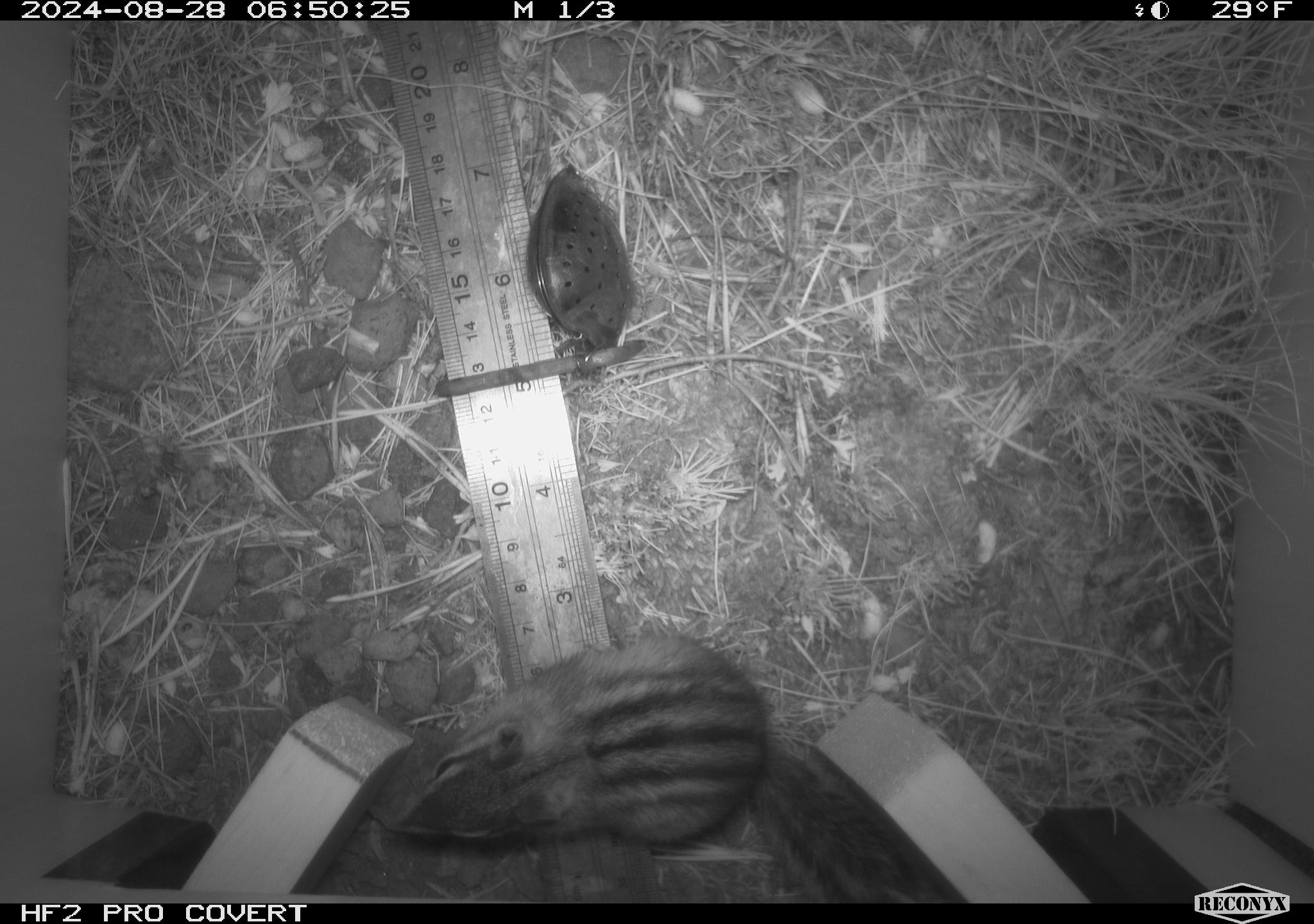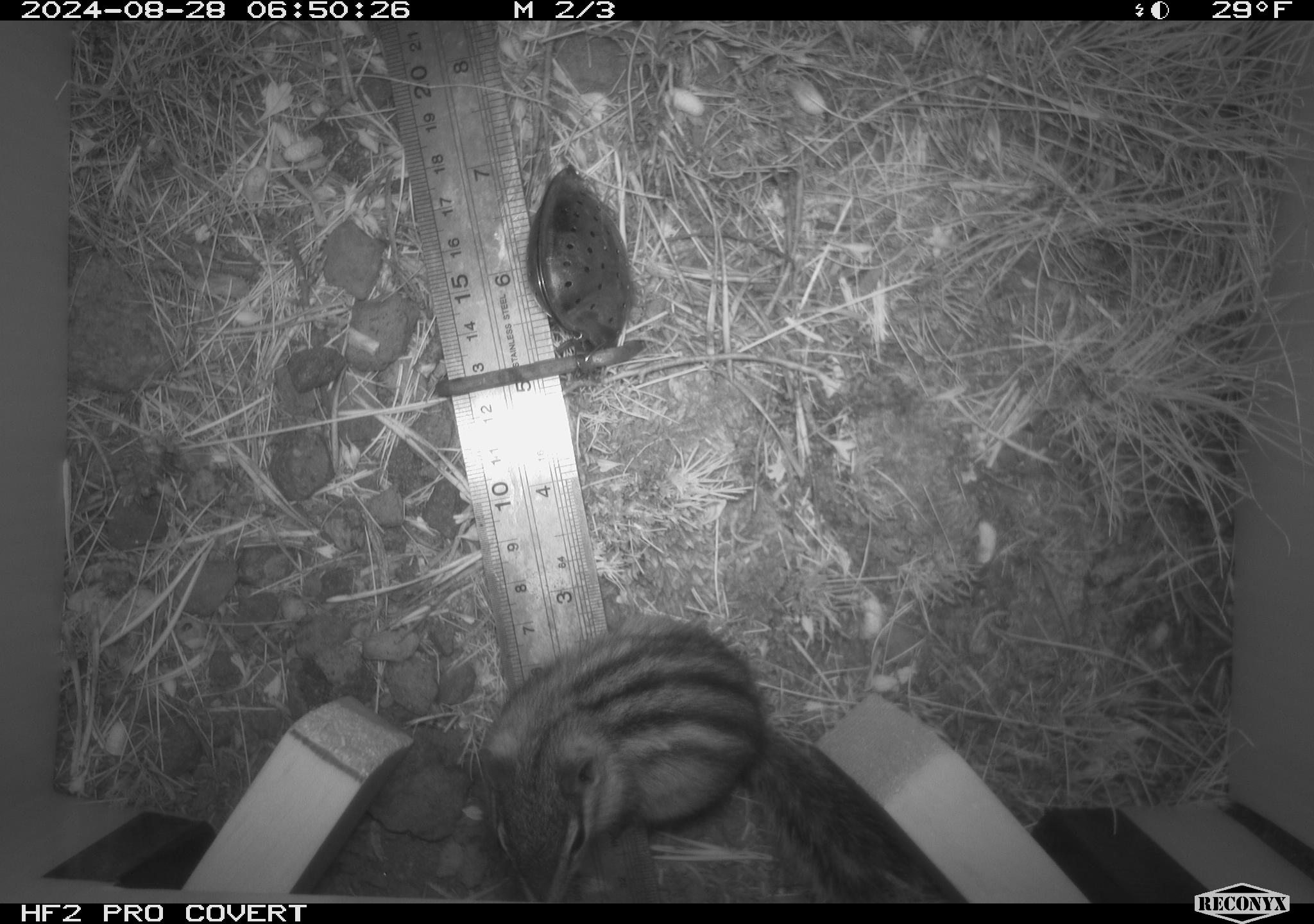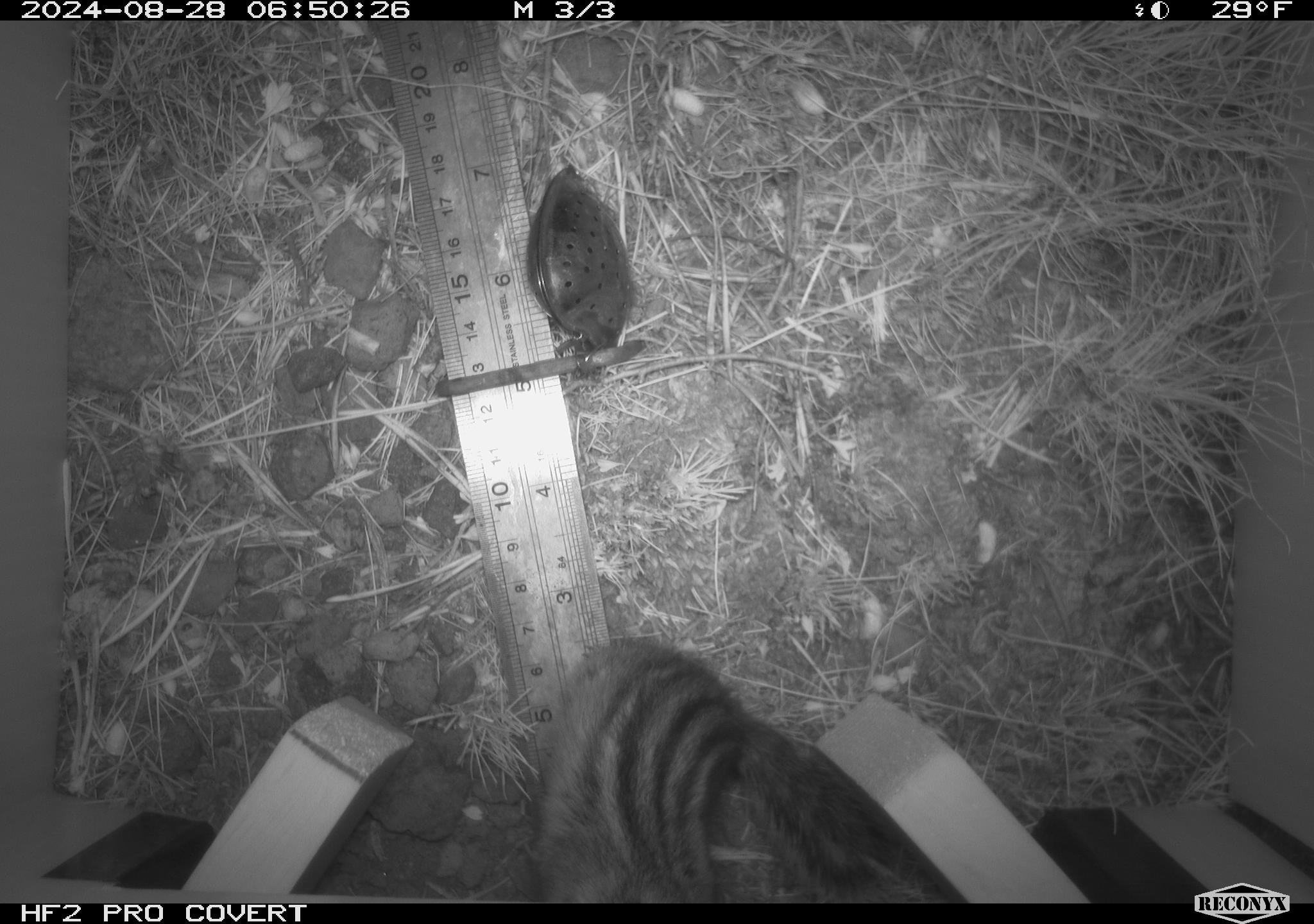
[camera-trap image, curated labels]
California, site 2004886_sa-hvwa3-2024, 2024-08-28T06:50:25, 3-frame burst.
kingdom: Animalia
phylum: Chordata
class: Mammalia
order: Rodentia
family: Sciuridae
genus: Neotamias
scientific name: Neotamias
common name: western chipmunks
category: neotamias species